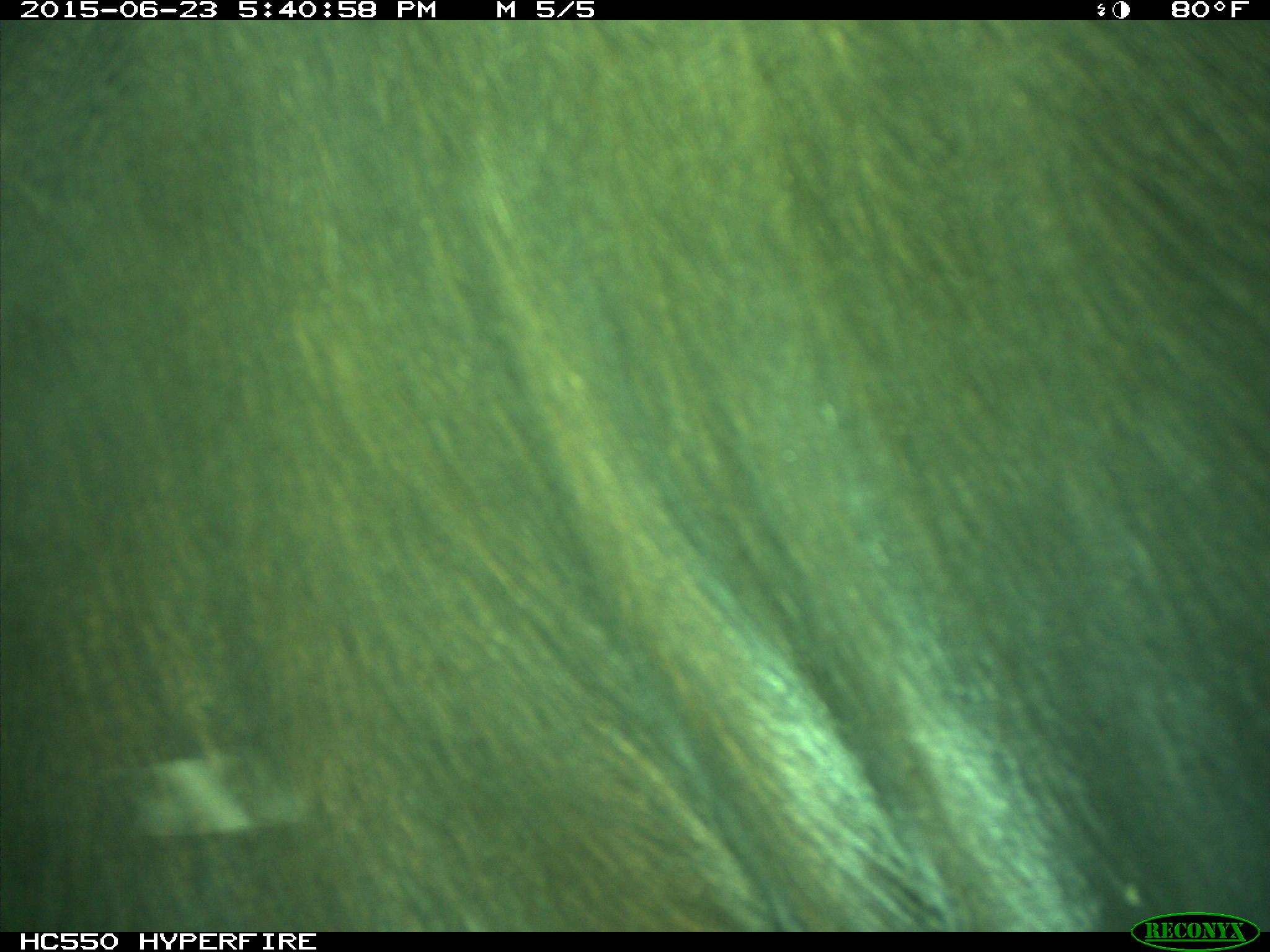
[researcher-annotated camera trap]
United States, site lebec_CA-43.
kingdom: Animalia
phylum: Chordata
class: Mammalia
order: Artiodactyla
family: Bovidae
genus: Bos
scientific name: Bos taurus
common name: domestic cow